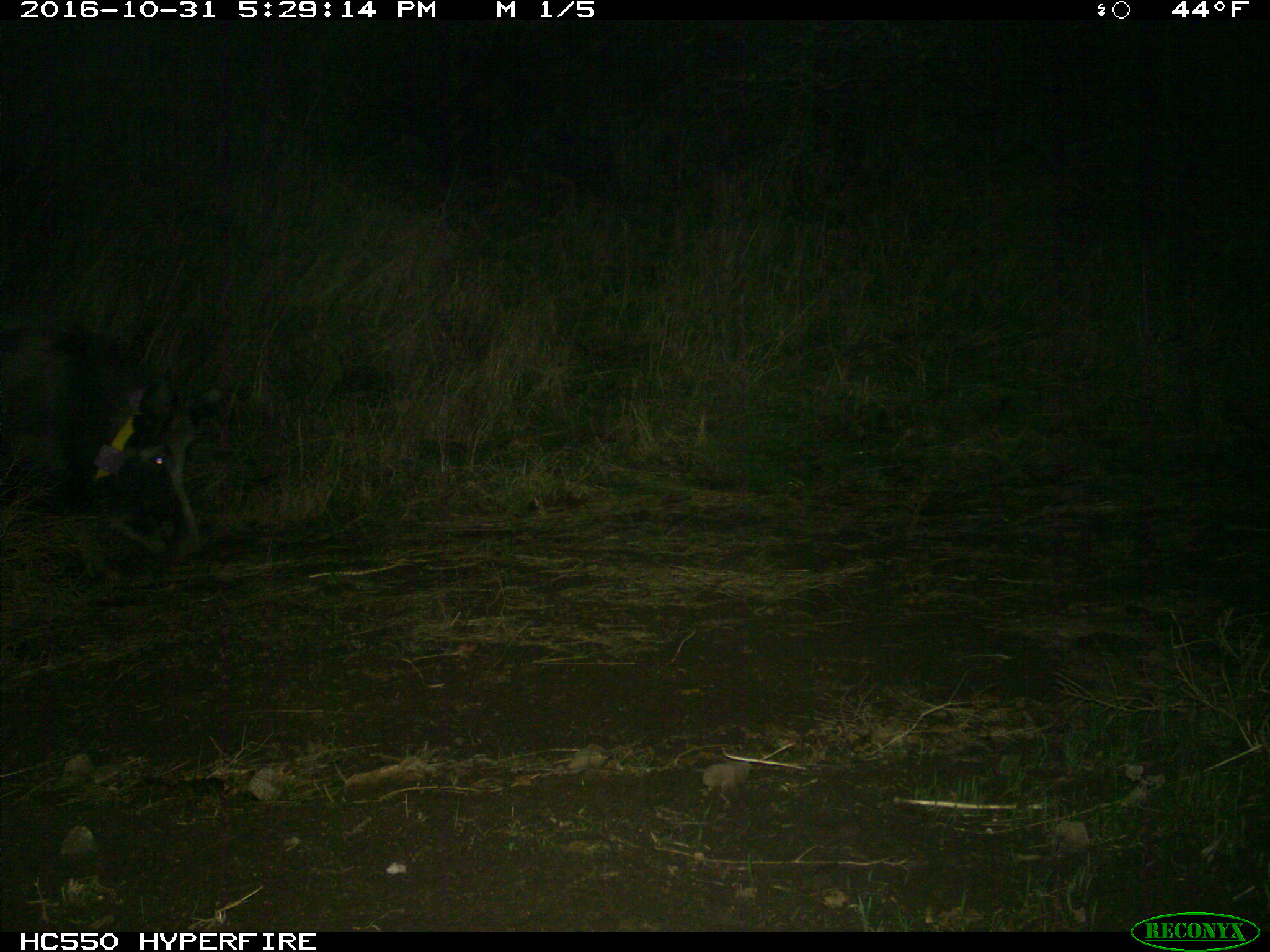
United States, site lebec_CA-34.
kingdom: Animalia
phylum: Chordata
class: Mammalia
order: Artiodactyla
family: Suidae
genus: Sus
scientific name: Sus scrofa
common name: wild boar